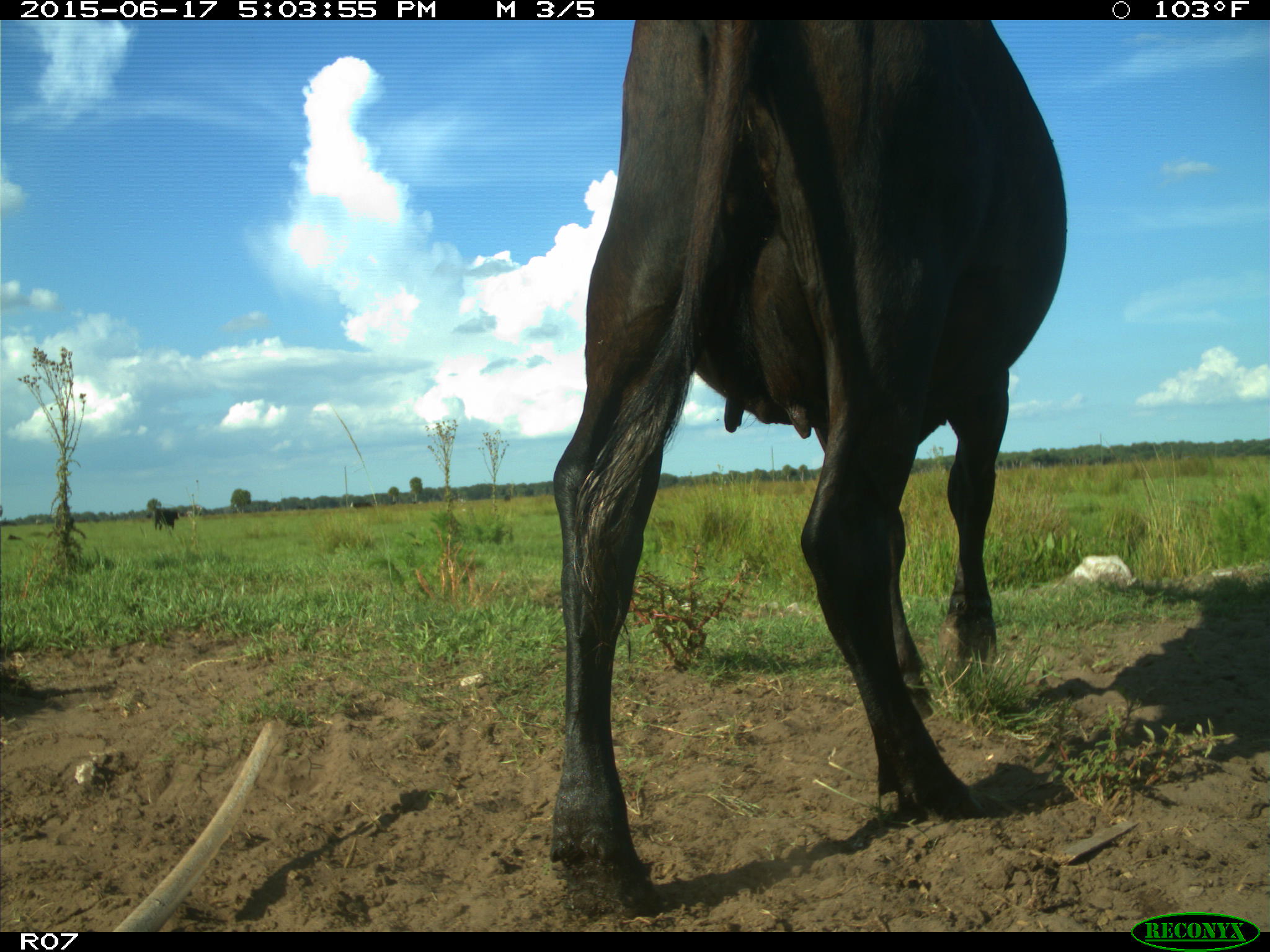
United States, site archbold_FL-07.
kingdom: Animalia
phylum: Chordata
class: Mammalia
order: Artiodactyla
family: Bovidae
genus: Bos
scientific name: Bos taurus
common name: domestic cow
Bos taurus (domestic cow).